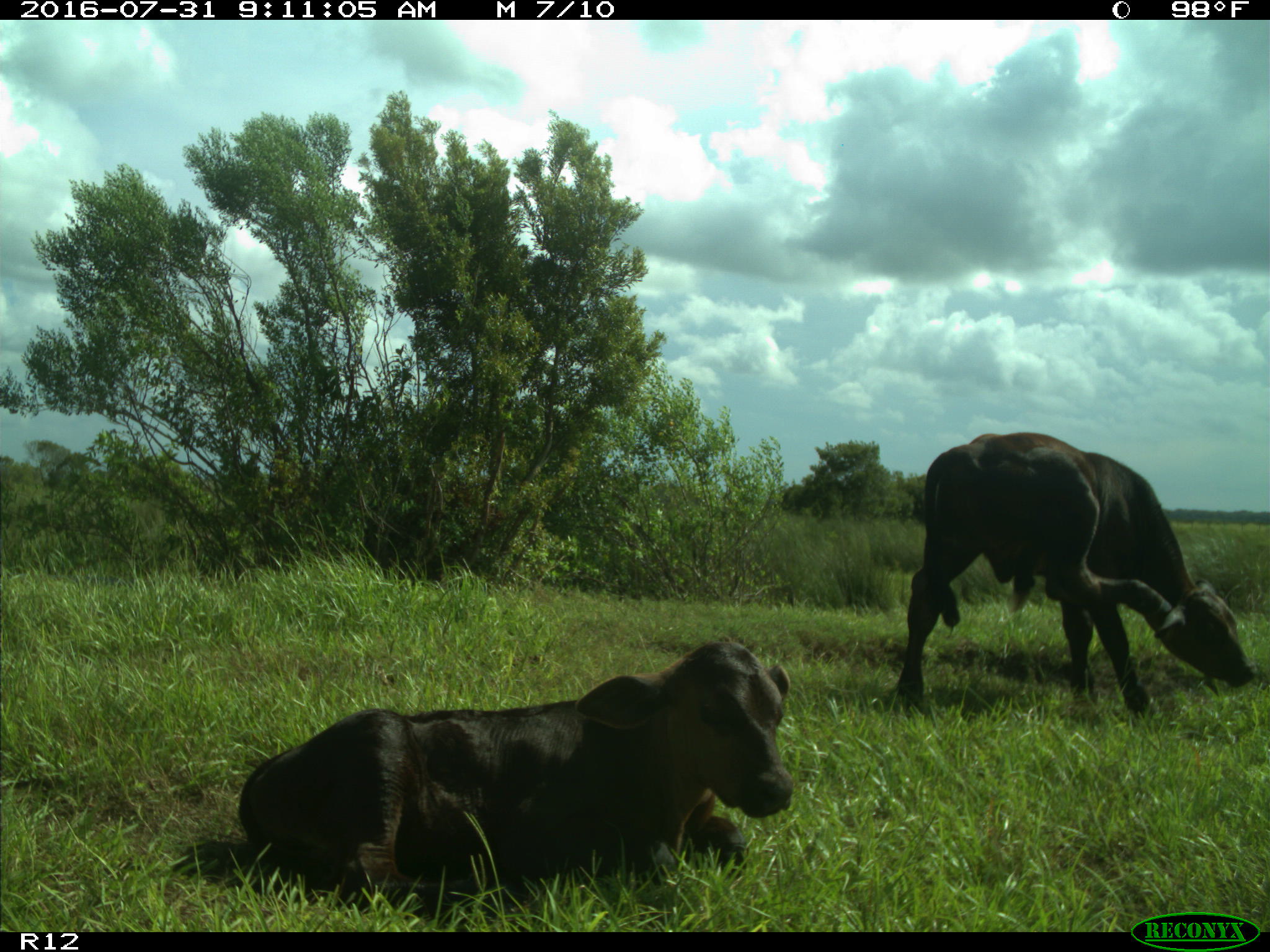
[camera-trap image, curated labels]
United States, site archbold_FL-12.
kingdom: Animalia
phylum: Chordata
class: Mammalia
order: Artiodactyla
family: Bovidae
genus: Bos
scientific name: Bos taurus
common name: domestic cow